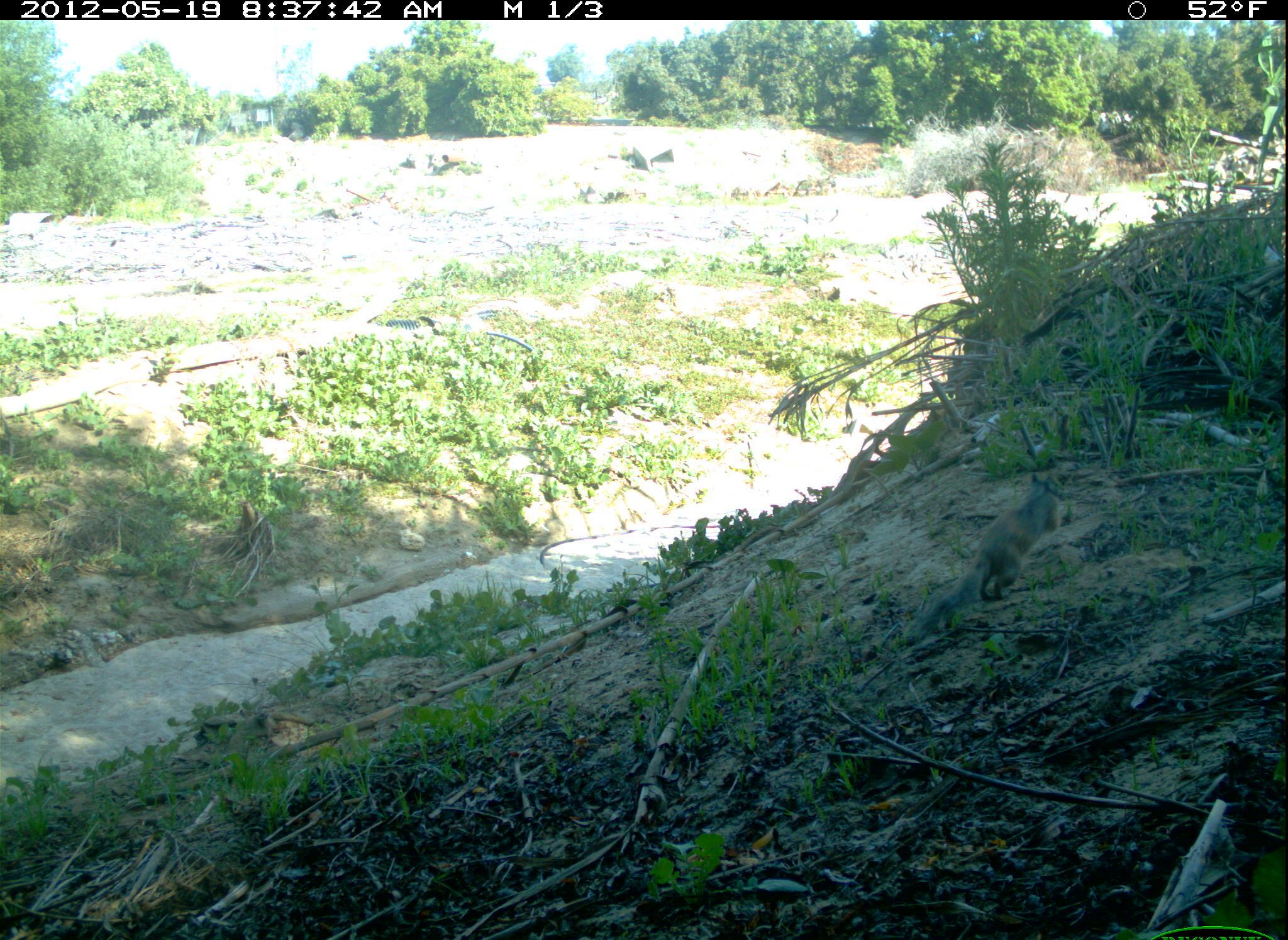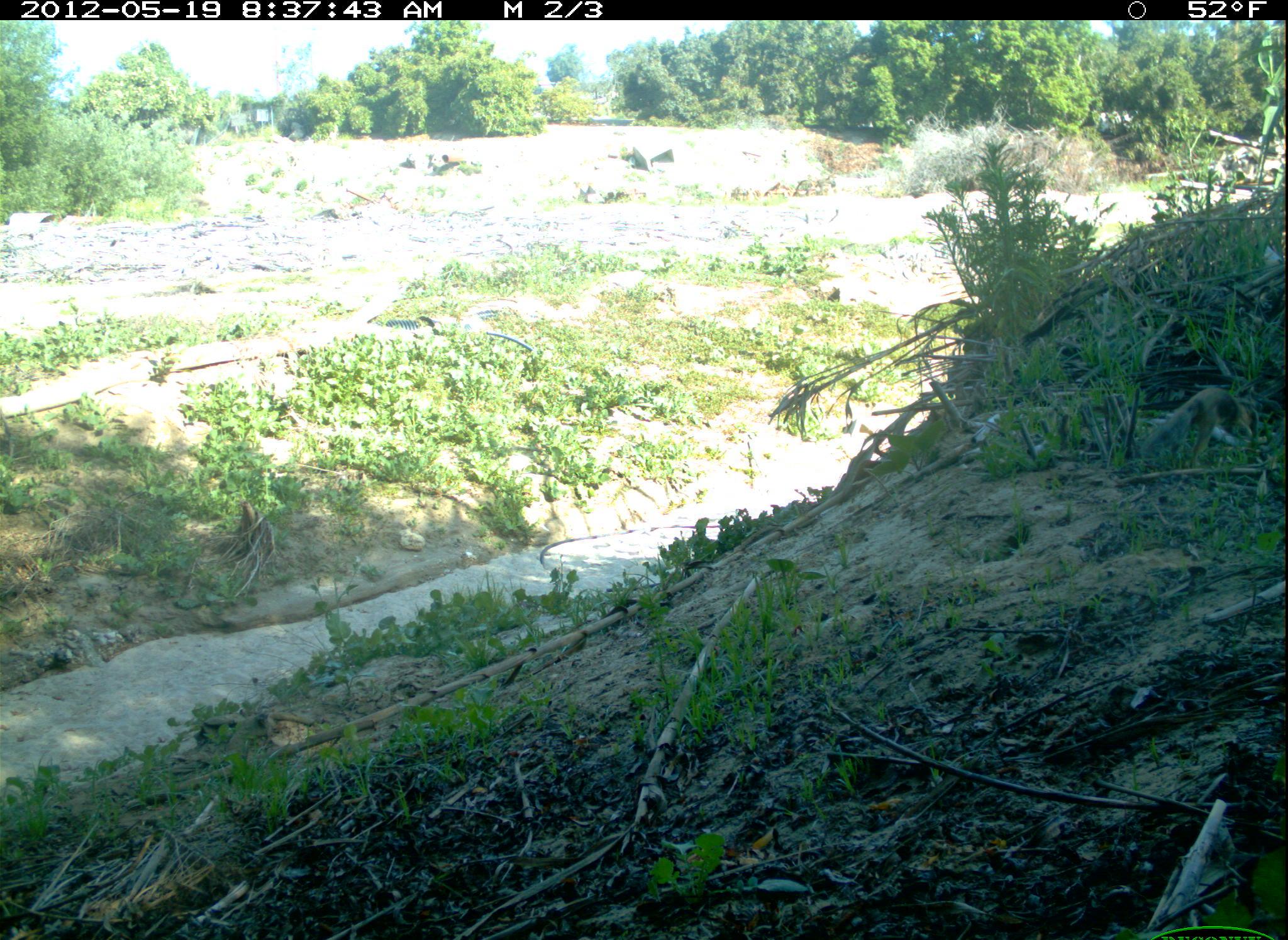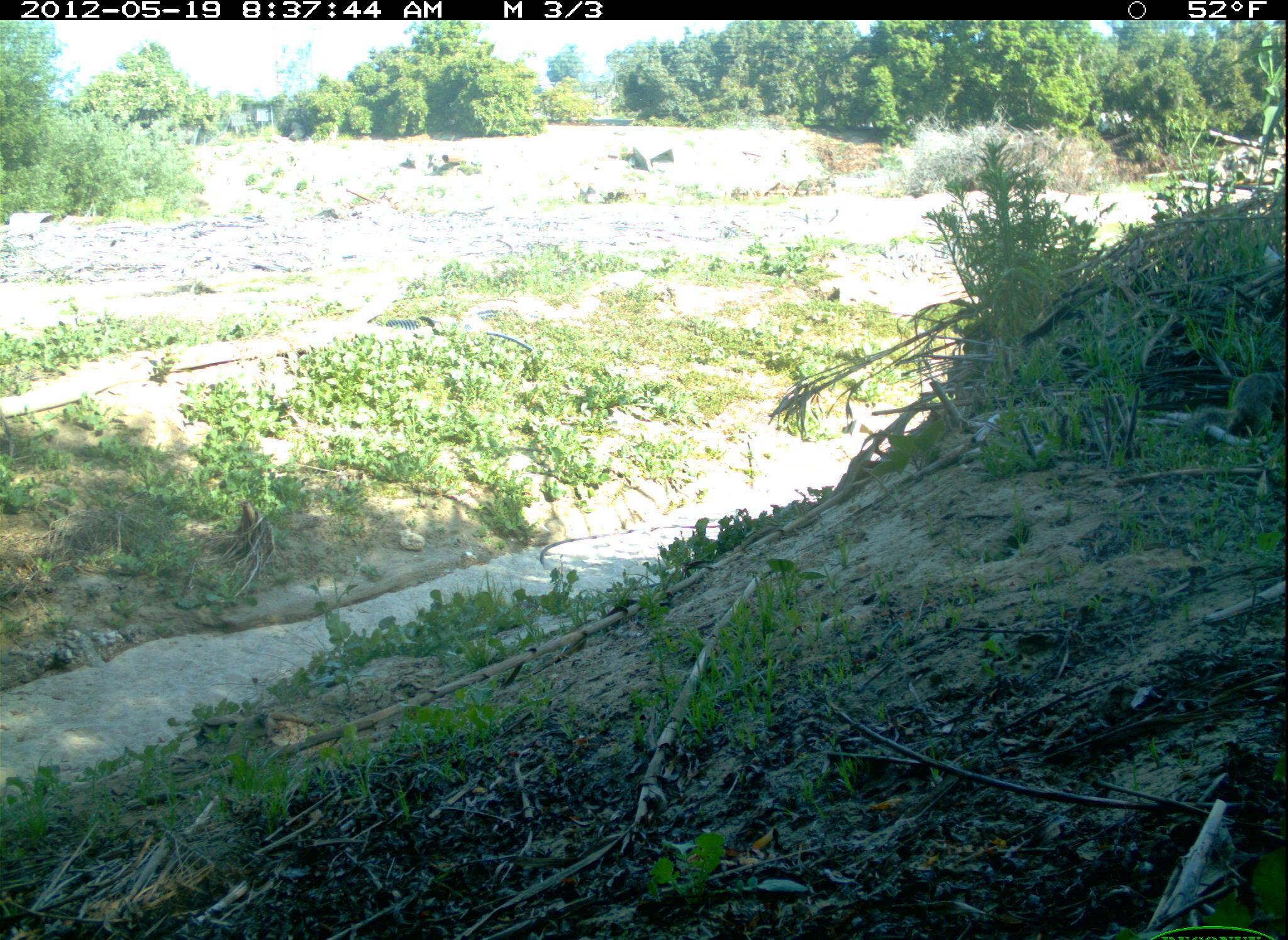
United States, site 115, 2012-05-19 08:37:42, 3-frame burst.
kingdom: Animalia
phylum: Chordata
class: Mammalia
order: Rodentia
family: Sciuridae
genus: Sciurus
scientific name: Sciurus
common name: squirrel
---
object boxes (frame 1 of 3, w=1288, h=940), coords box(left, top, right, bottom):
squirrel: box(895, 459, 1072, 654)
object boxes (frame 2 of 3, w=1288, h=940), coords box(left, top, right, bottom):
squirrel: box(1113, 377, 1265, 491)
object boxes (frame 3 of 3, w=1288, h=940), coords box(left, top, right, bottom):
squirrel: box(1204, 362, 1286, 456)